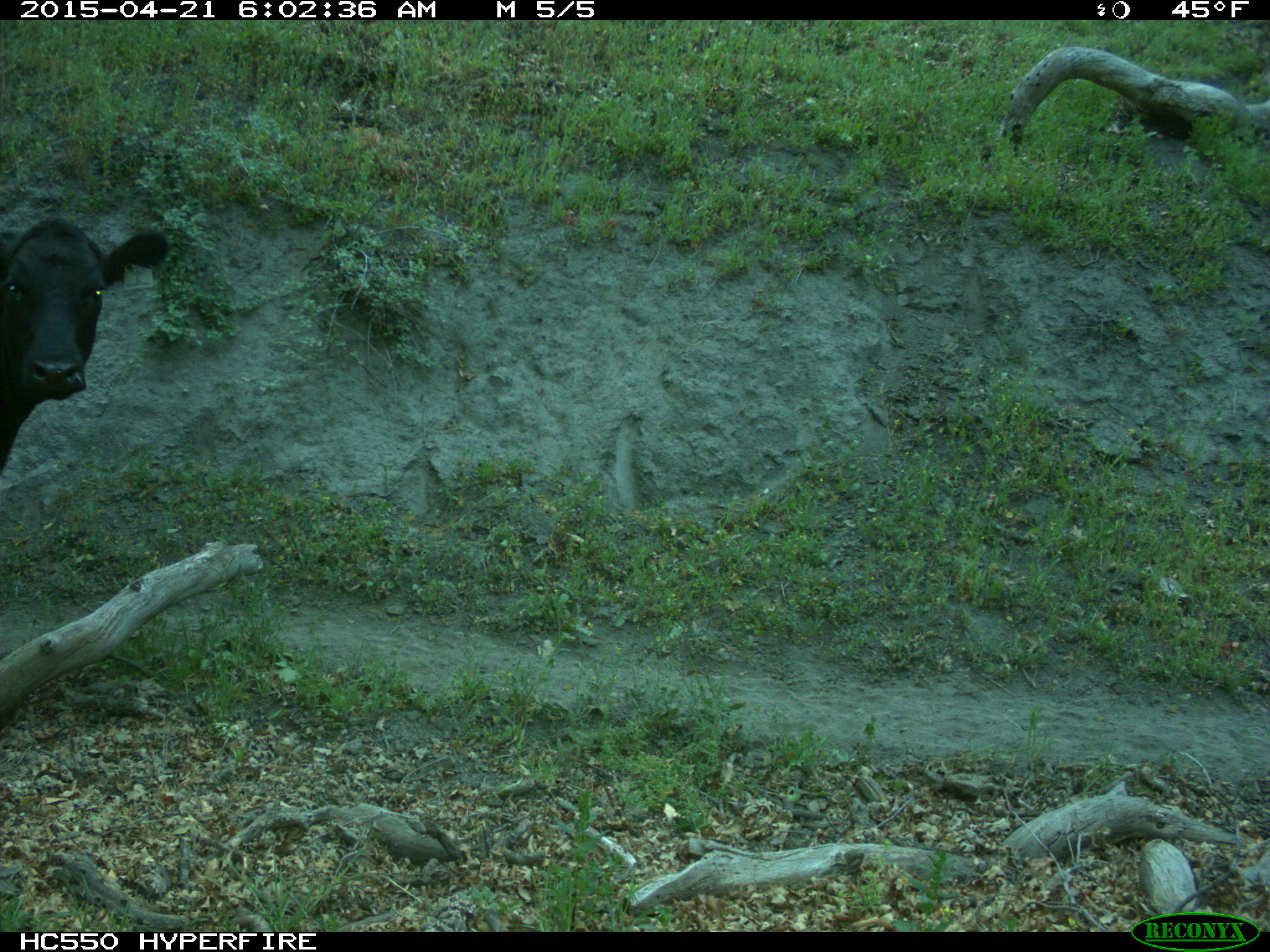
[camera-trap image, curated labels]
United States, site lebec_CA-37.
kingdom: Animalia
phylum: Chordata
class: Mammalia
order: Artiodactyla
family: Bovidae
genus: Bos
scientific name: Bos taurus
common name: domestic cow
Bos taurus (domestic cow).